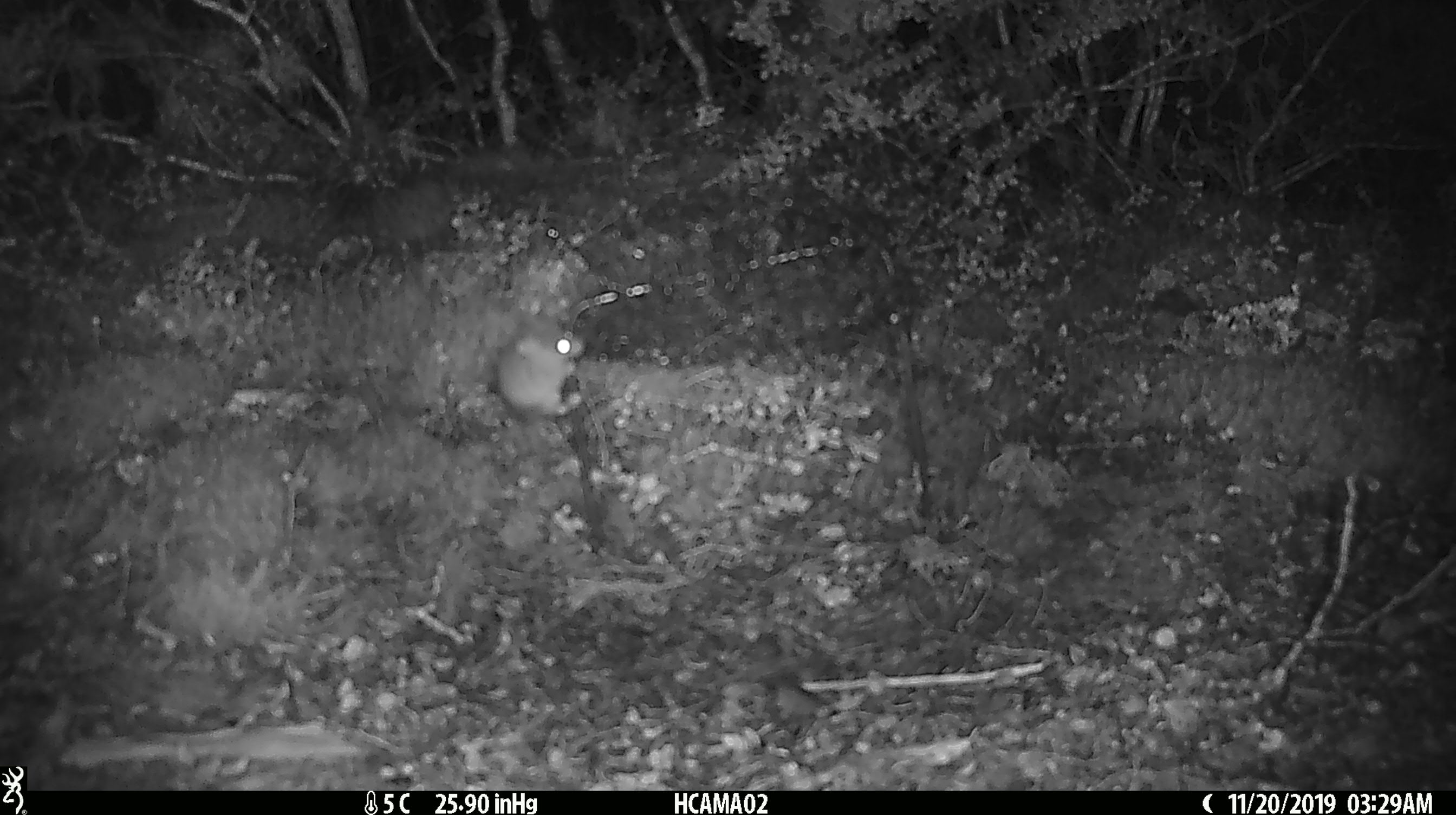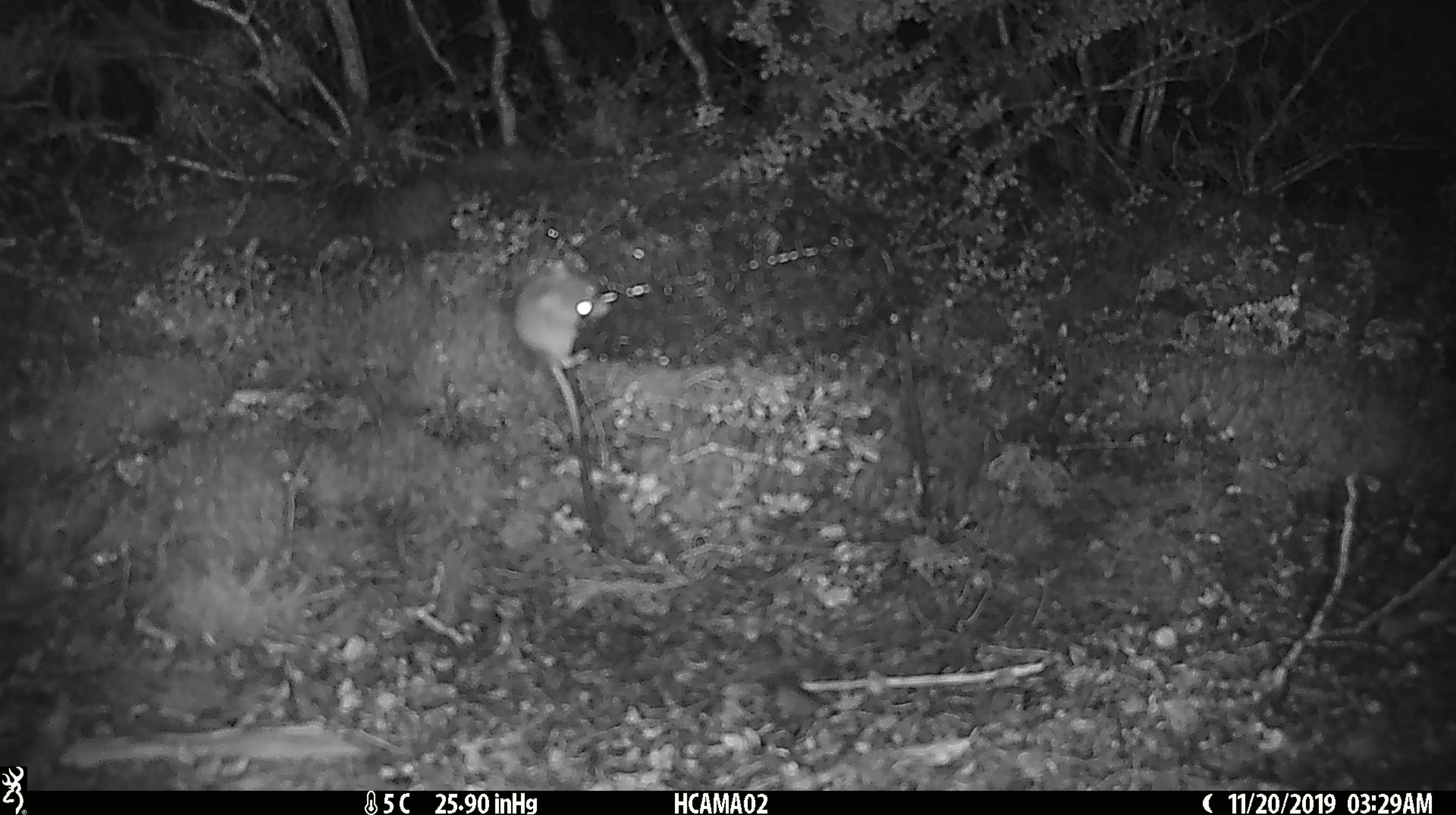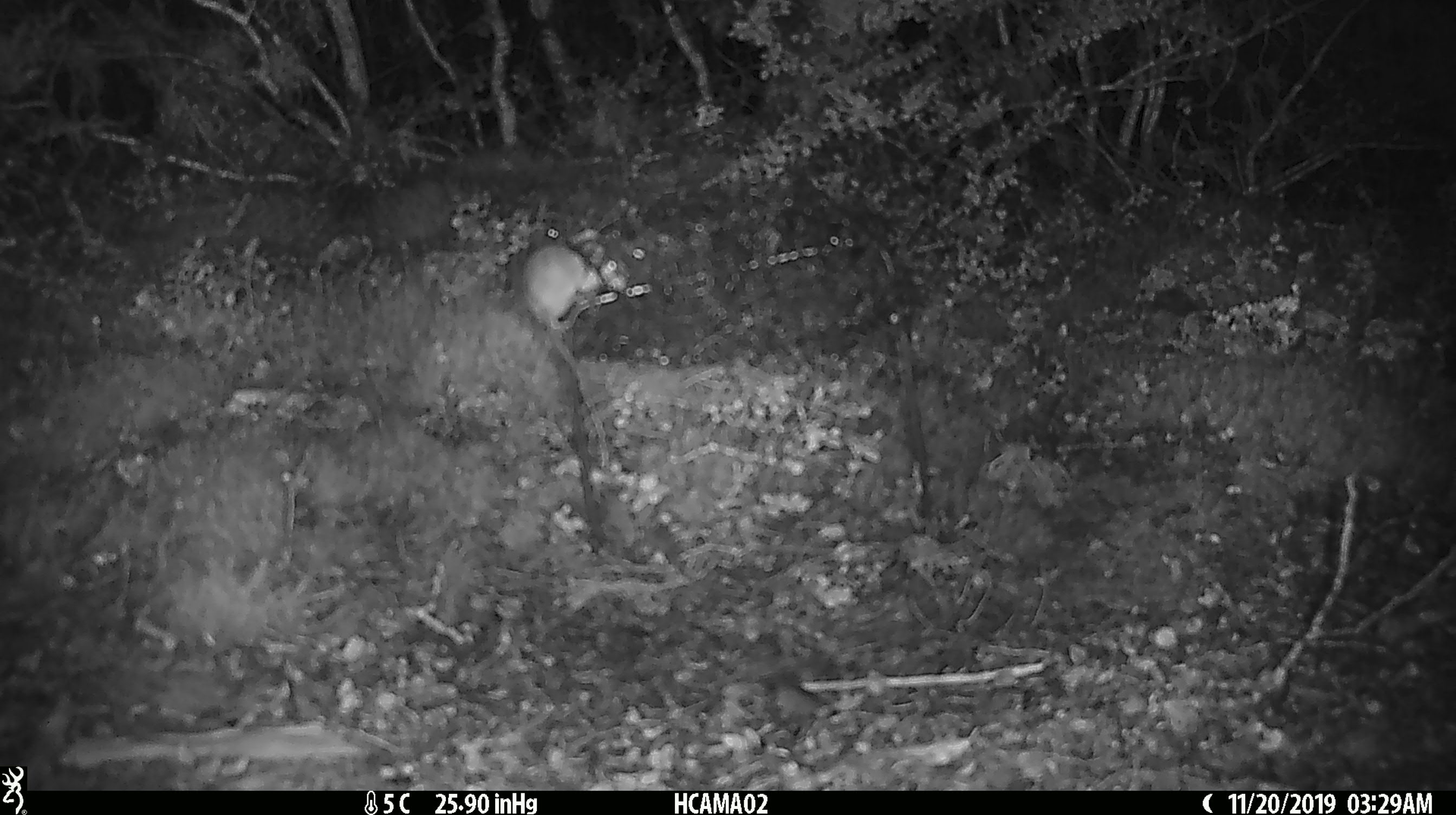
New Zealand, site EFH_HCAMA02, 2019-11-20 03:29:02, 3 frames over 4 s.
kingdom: Animalia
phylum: Chordata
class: Mammalia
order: Rodentia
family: Muridae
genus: Mus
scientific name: Mus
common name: mouse